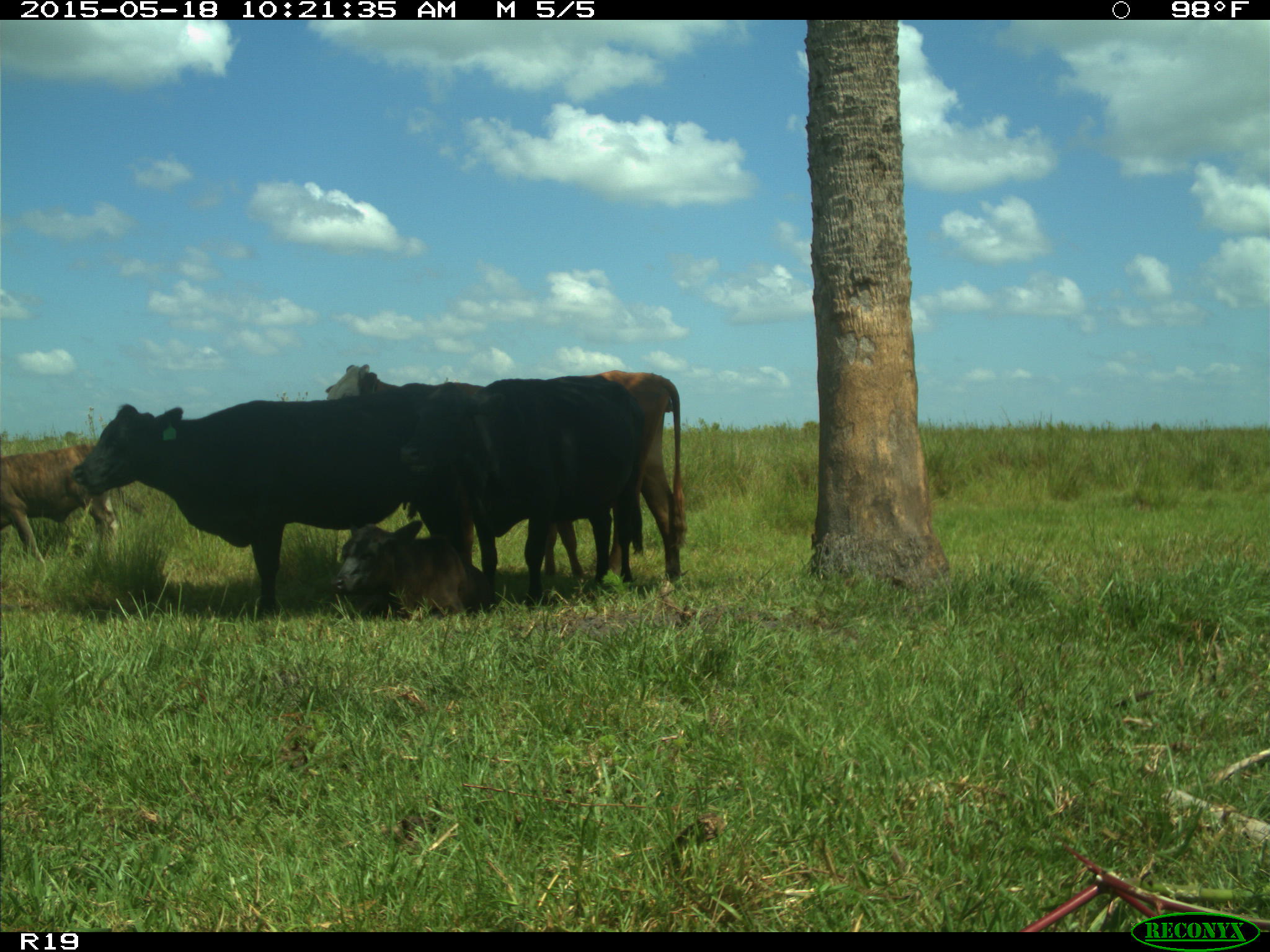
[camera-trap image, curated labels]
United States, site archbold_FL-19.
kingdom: Animalia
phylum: Chordata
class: Mammalia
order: Artiodactyla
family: Bovidae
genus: Bos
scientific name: Bos taurus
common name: domestic cow